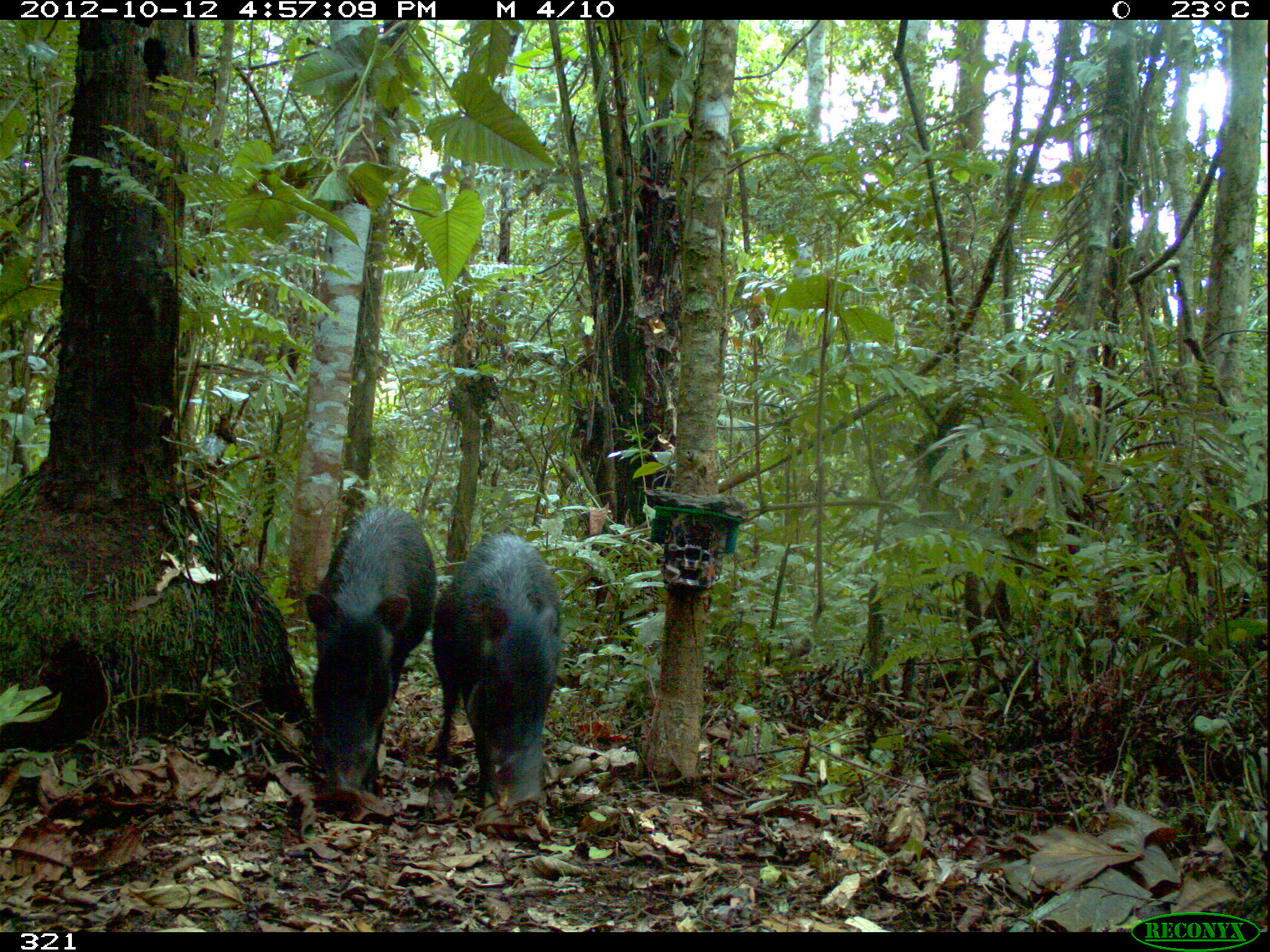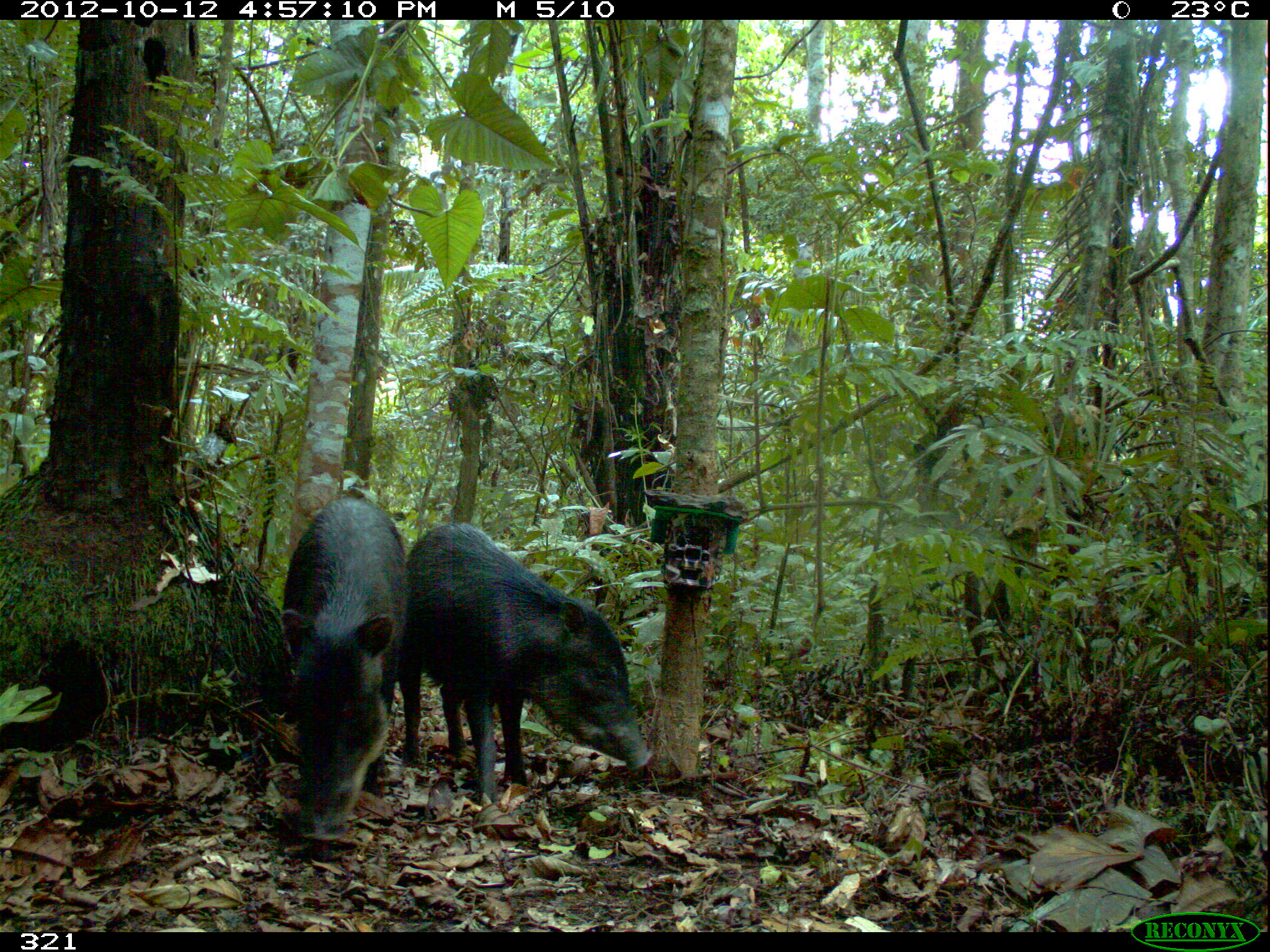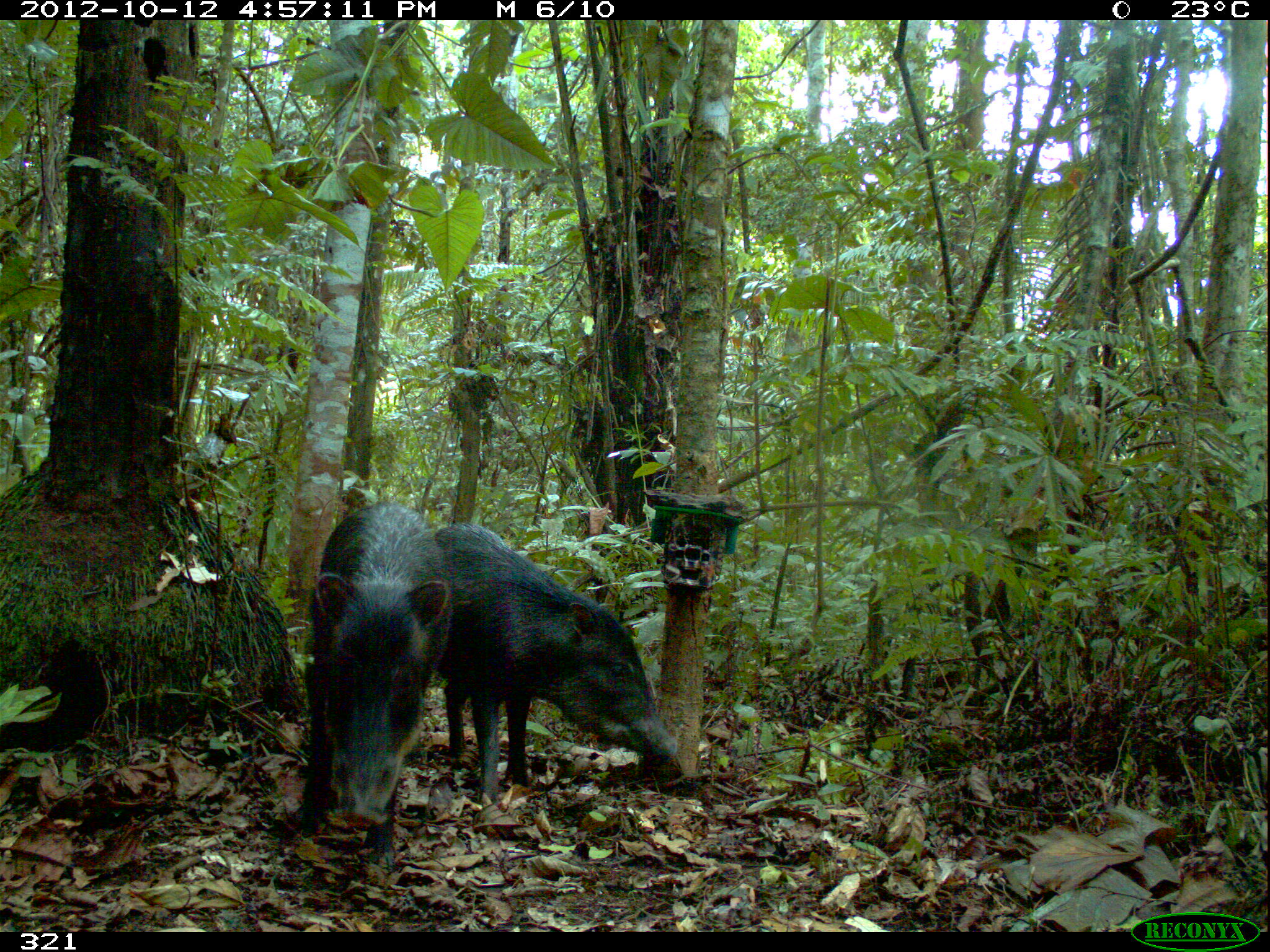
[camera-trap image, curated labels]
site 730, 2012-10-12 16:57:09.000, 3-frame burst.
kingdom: Animalia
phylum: Chordata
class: Mammalia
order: Artiodactyla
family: Tayassuidae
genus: Tayassu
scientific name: Tayassu pecari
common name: white-lipped peccary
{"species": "Tayassu pecari (white-lipped peccary)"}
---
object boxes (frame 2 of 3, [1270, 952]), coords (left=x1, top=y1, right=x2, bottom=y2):
tayassu pecari: (left=397, top=520, right=654, bottom=804); (left=280, top=495, right=409, bottom=843)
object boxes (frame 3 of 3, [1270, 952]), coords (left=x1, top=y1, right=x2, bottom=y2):
tayassu pecari: (left=434, top=522, right=679, bottom=806); (left=297, top=499, right=453, bottom=874)